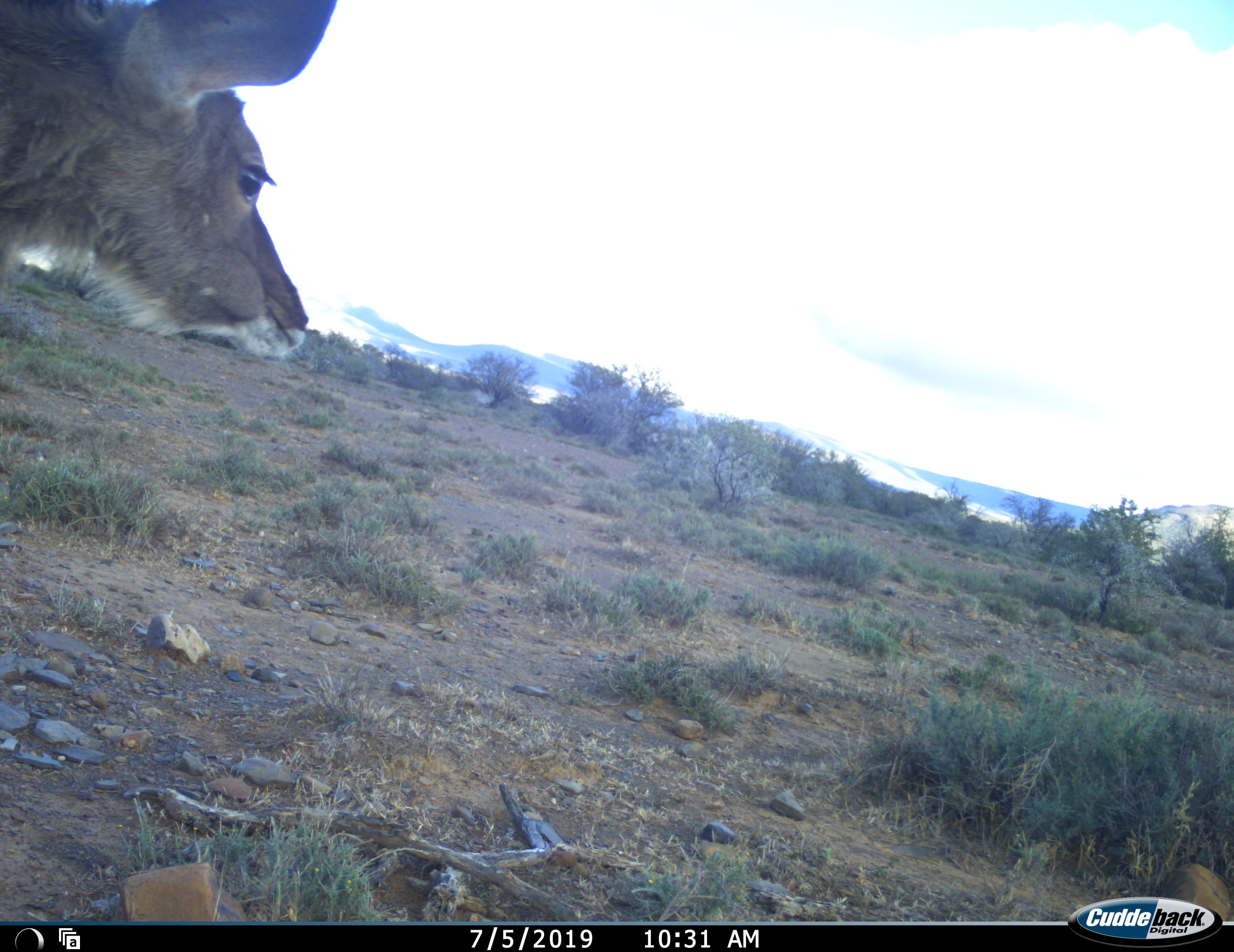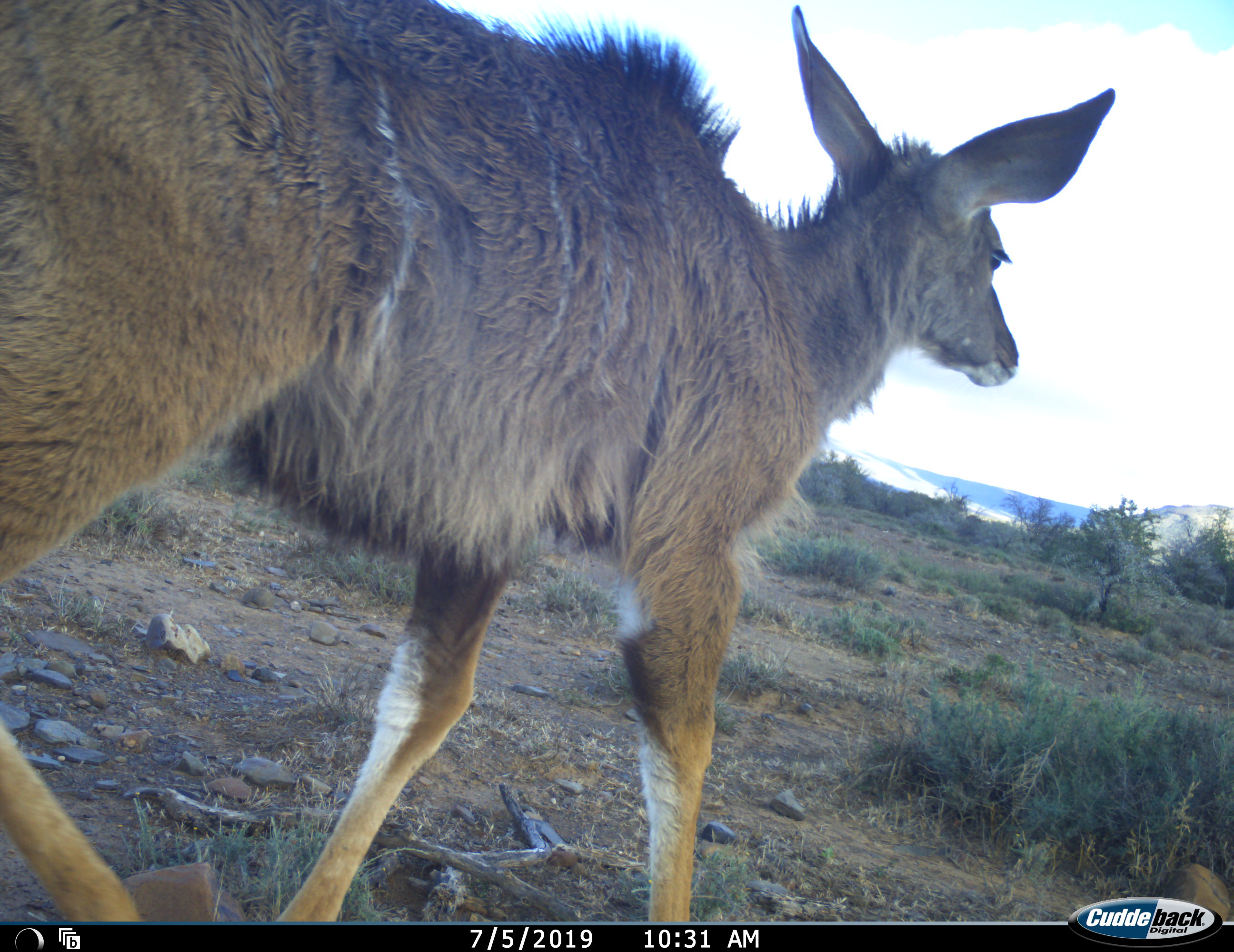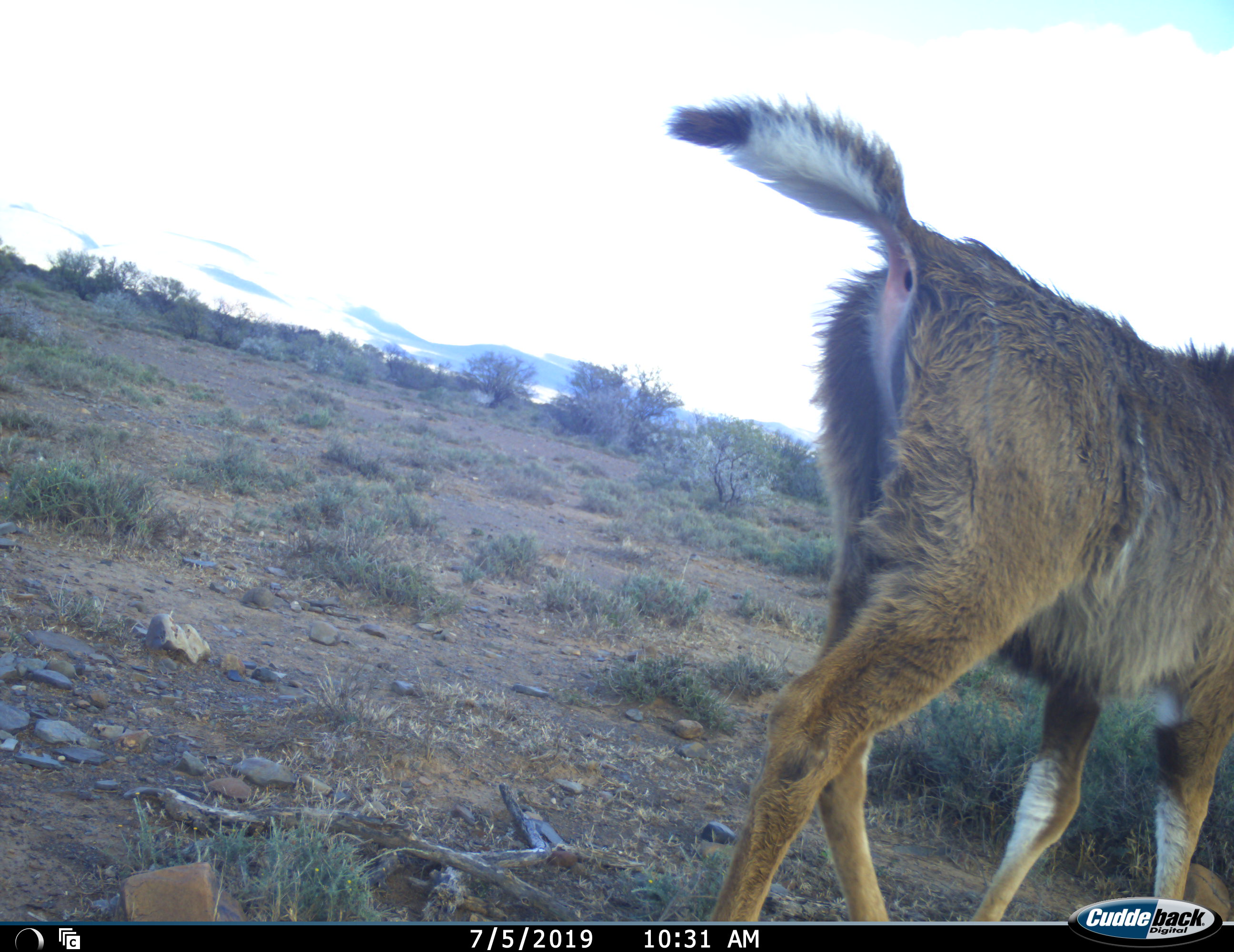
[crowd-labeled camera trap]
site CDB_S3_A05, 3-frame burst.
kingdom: Animalia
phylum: Chordata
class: Mammalia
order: Artiodactyla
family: Bovidae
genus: Tragelaphus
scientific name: Tragelaphus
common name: kudu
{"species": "kudu (Tragelaphus)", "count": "1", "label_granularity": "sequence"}